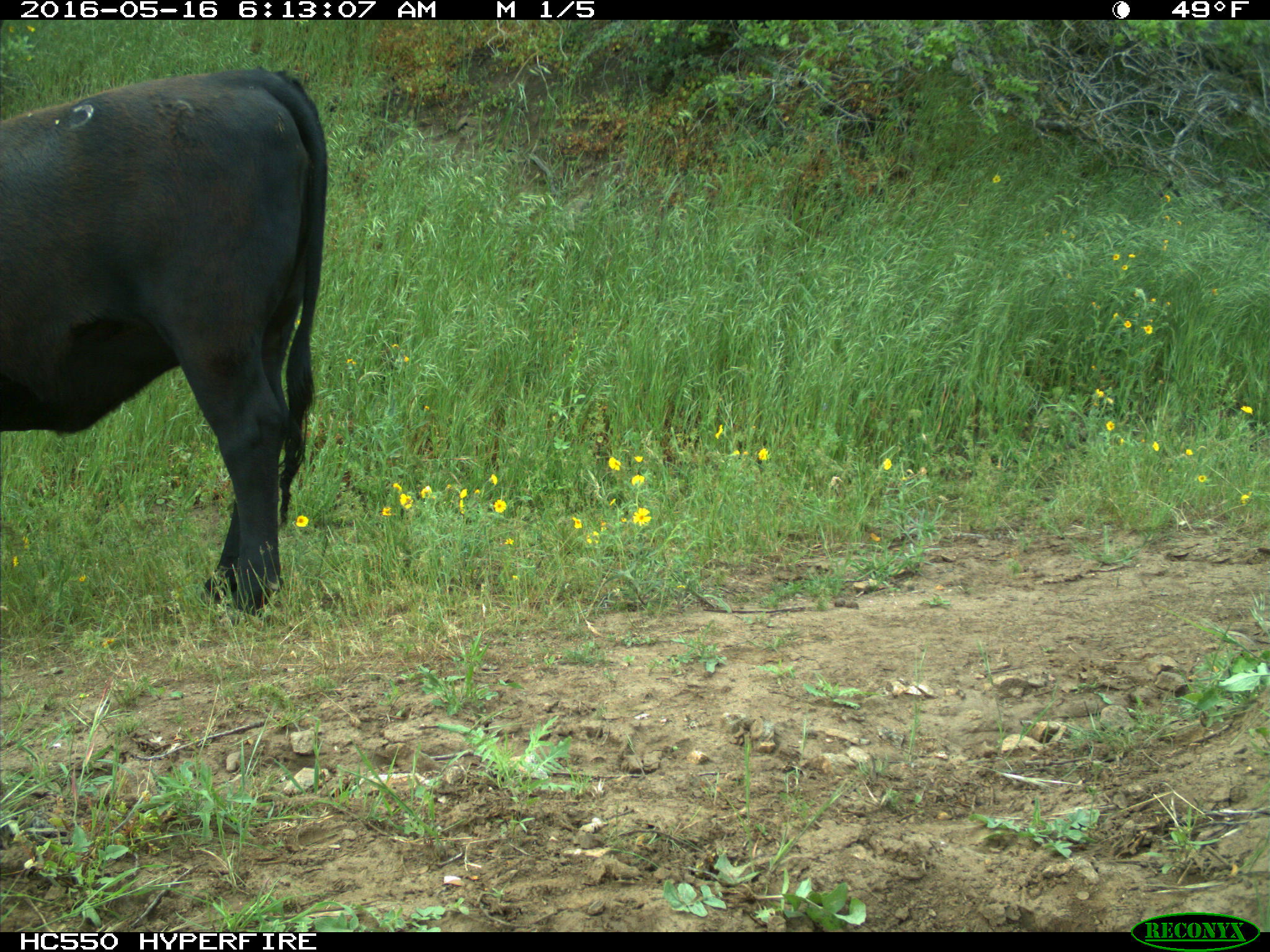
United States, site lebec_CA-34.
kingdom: Animalia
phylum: Chordata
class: Mammalia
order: Artiodactyla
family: Bovidae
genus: Bos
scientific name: Bos taurus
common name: domestic cow